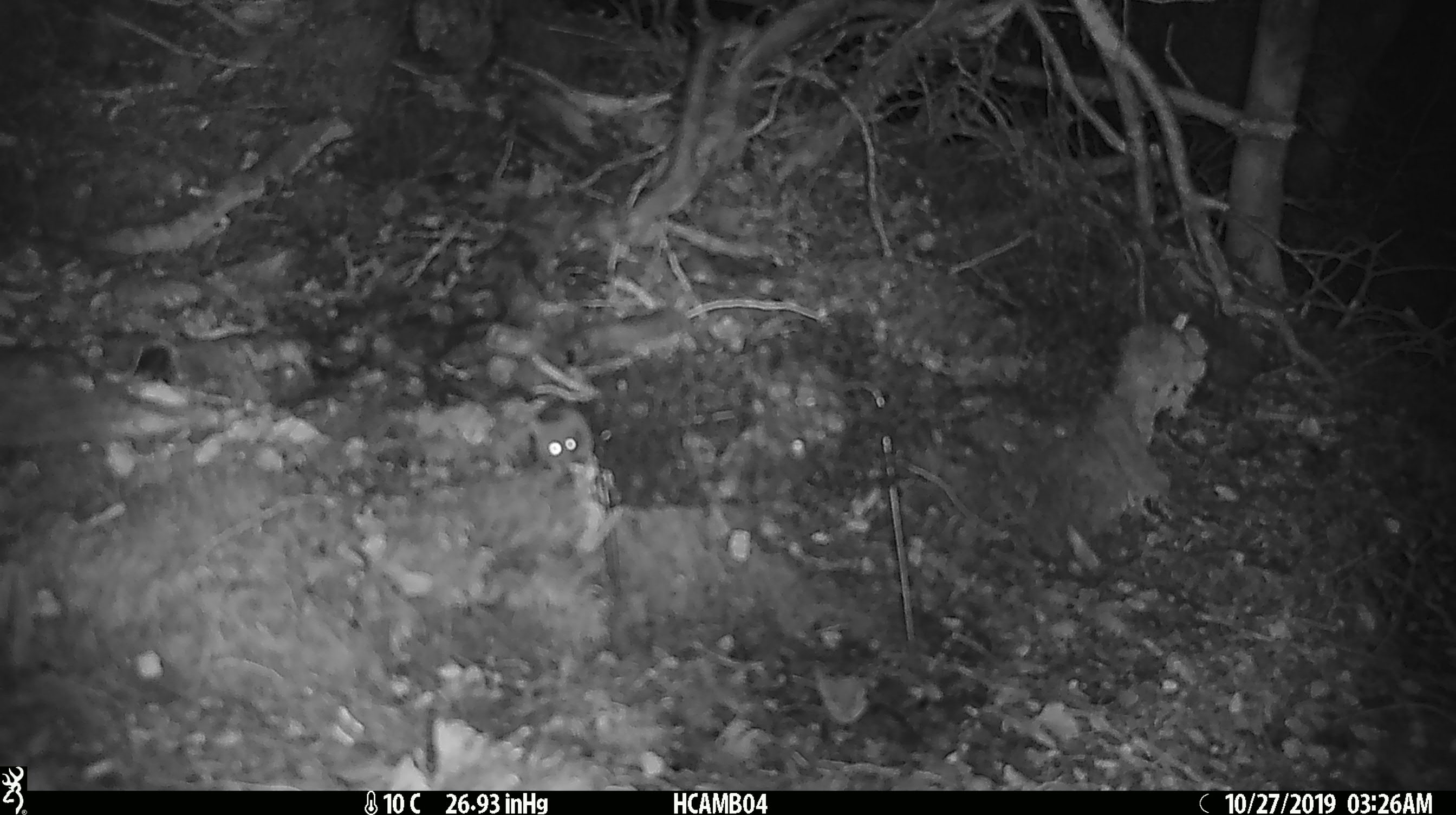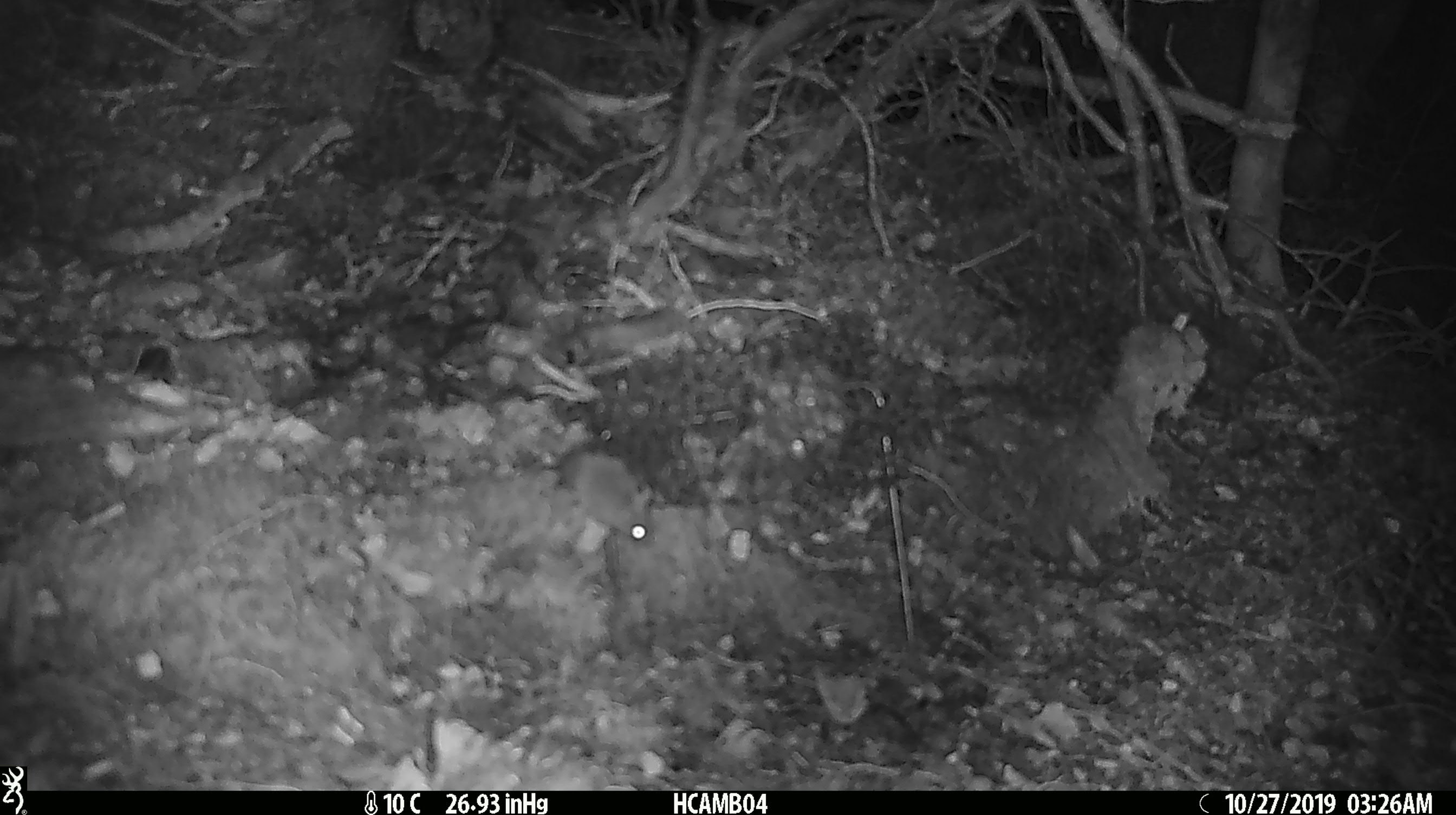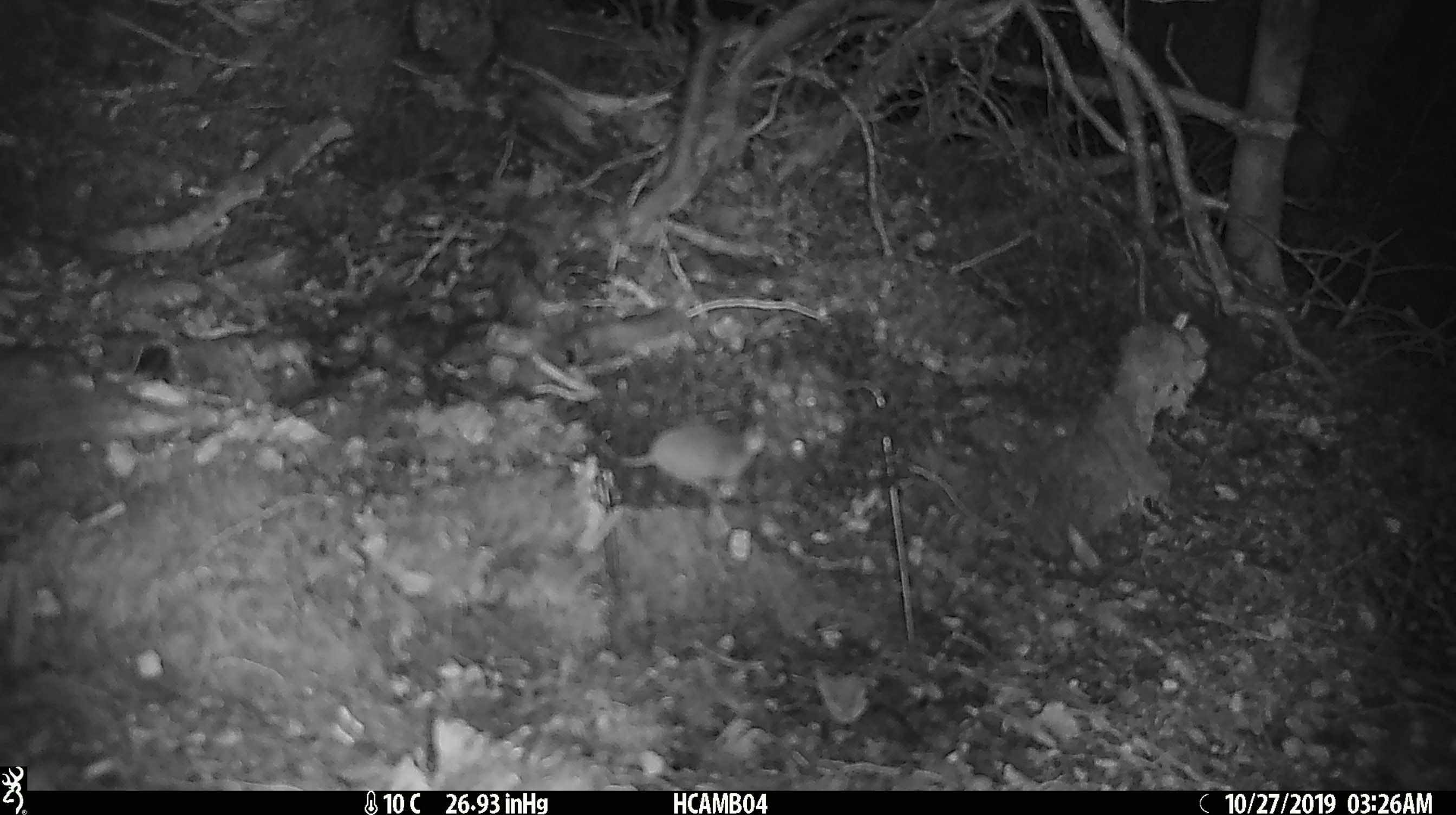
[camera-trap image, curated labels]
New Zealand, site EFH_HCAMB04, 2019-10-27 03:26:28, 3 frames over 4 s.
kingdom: Animalia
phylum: Chordata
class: Mammalia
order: Rodentia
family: Muridae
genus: Mus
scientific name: Mus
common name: mouse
Mouse (Mus).